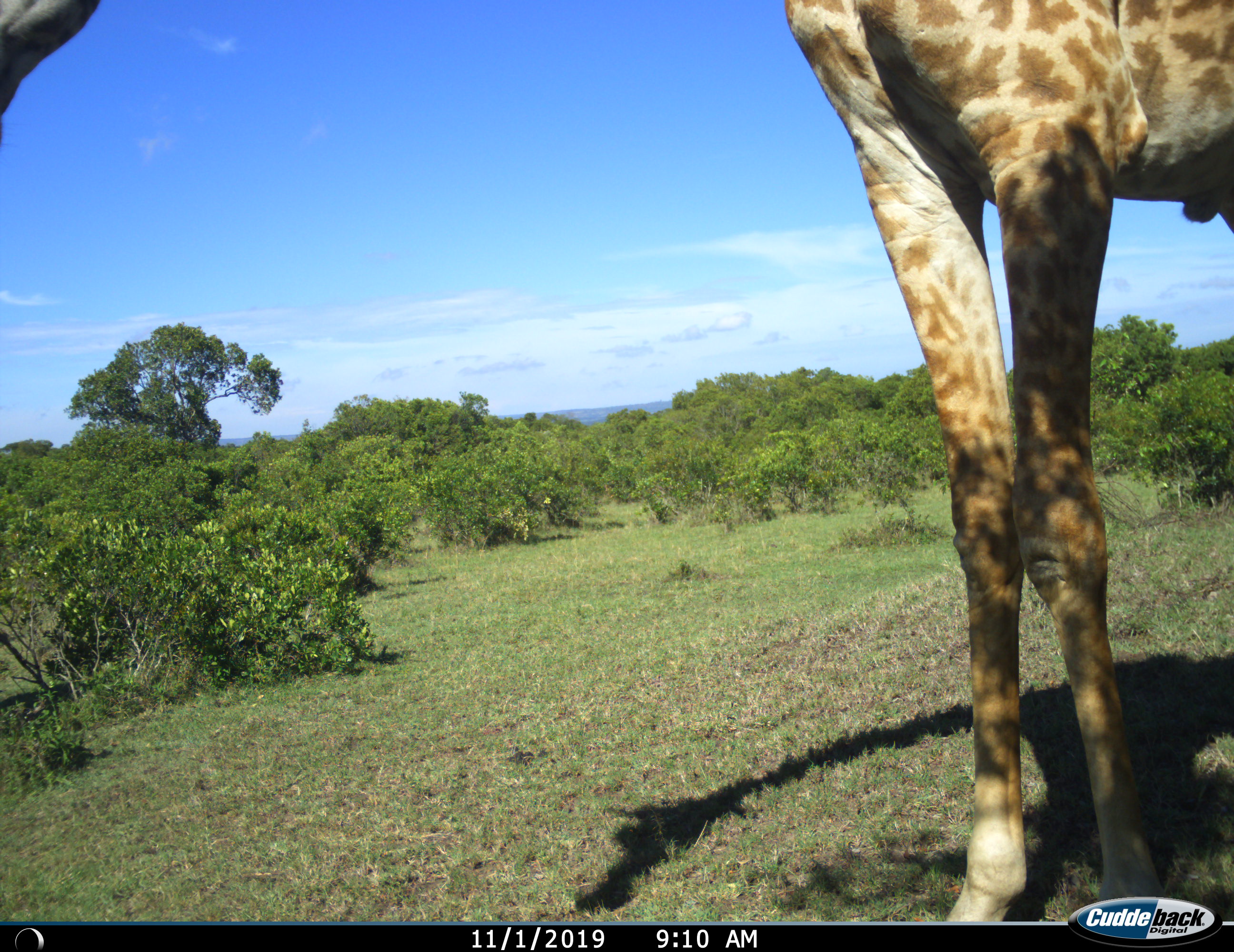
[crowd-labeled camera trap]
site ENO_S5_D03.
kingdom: Animalia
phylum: Chordata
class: Mammalia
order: Artiodactyla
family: Giraffidae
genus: Giraffa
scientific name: Giraffa camelopardalis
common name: giraffe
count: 1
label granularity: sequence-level